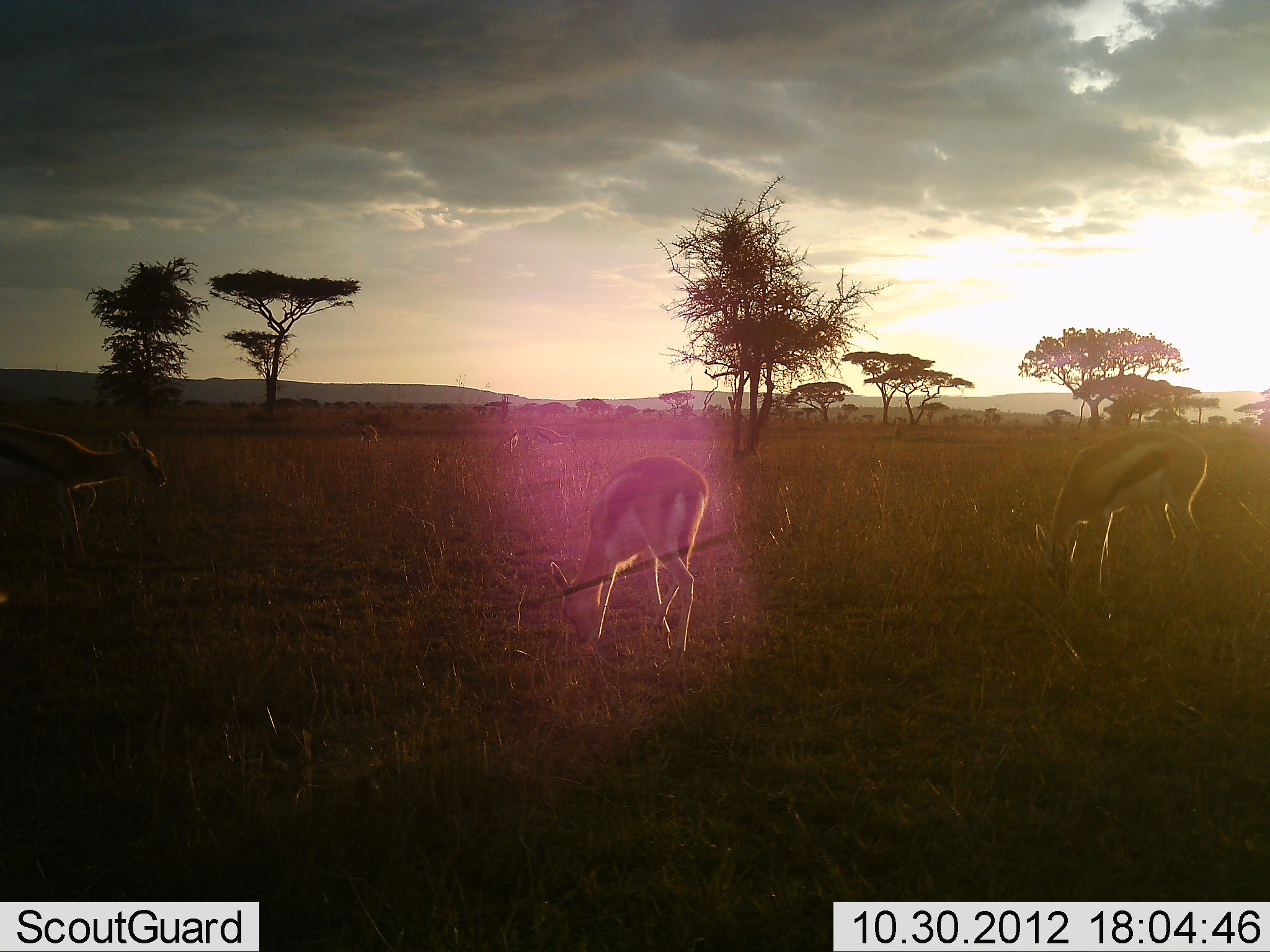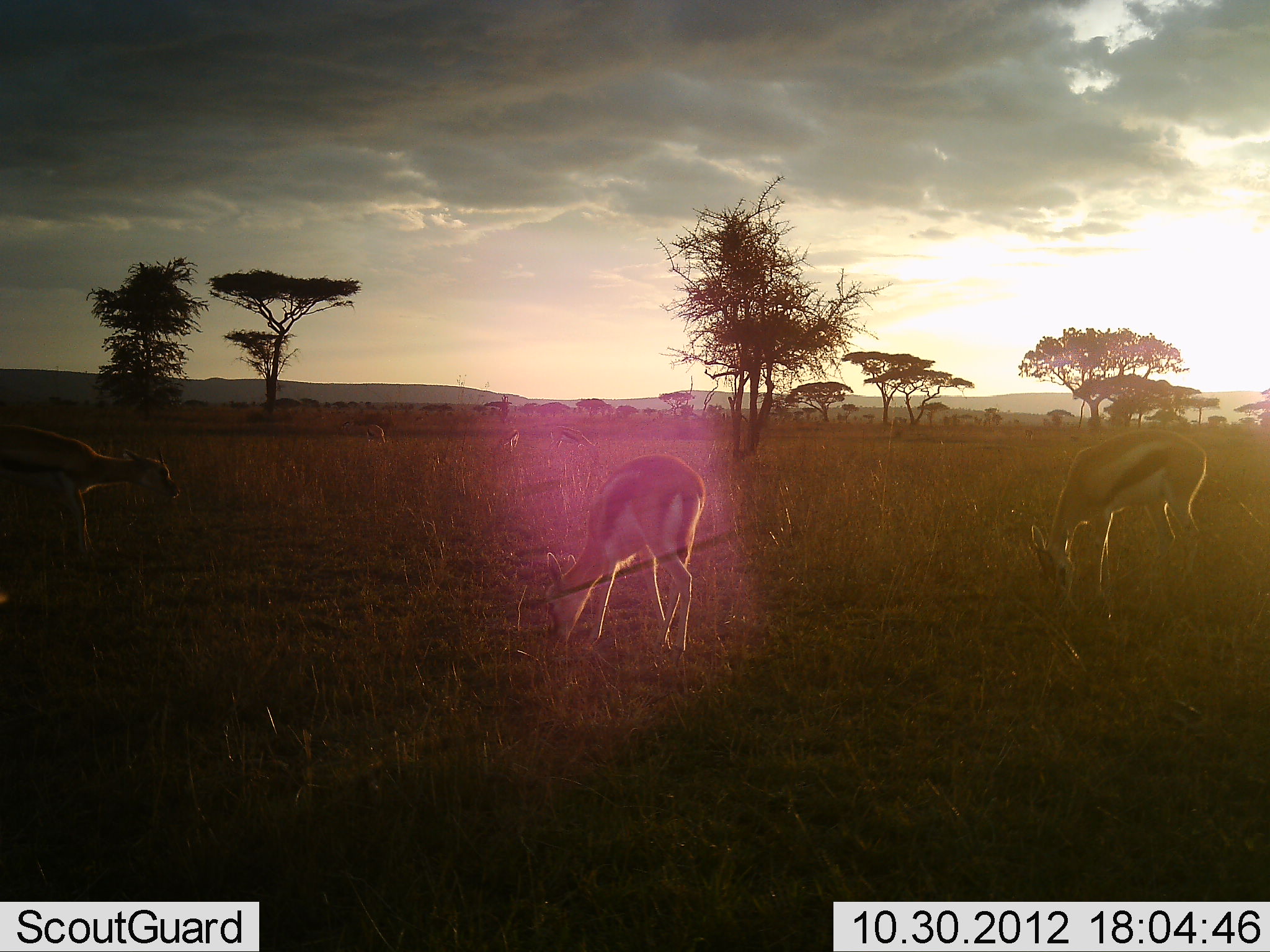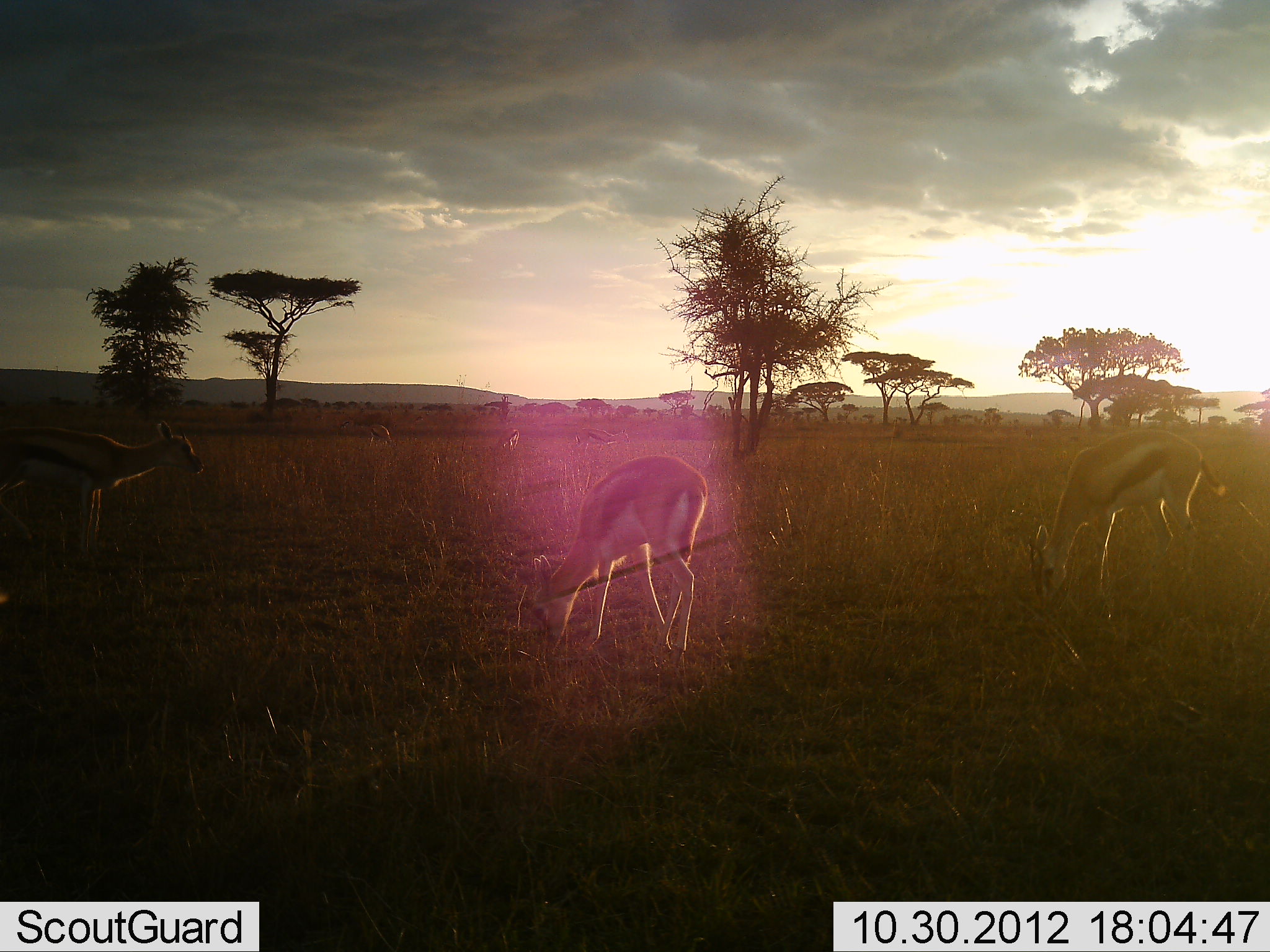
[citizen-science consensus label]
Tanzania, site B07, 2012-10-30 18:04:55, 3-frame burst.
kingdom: Animalia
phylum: Chordata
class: Mammalia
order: Artiodactyla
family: Bovidae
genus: Eudorcas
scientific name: Eudorcas thomsonii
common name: thomson's gazelle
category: gazellethomsons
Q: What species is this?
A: Gazellethomsons (thomson's gazelle) (Eudorcas thomsonii).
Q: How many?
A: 5.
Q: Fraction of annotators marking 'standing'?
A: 55%.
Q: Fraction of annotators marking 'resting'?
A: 0%.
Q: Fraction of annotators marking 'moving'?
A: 9%.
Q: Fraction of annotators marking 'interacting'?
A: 0%.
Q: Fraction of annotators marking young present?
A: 0%.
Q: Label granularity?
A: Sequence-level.